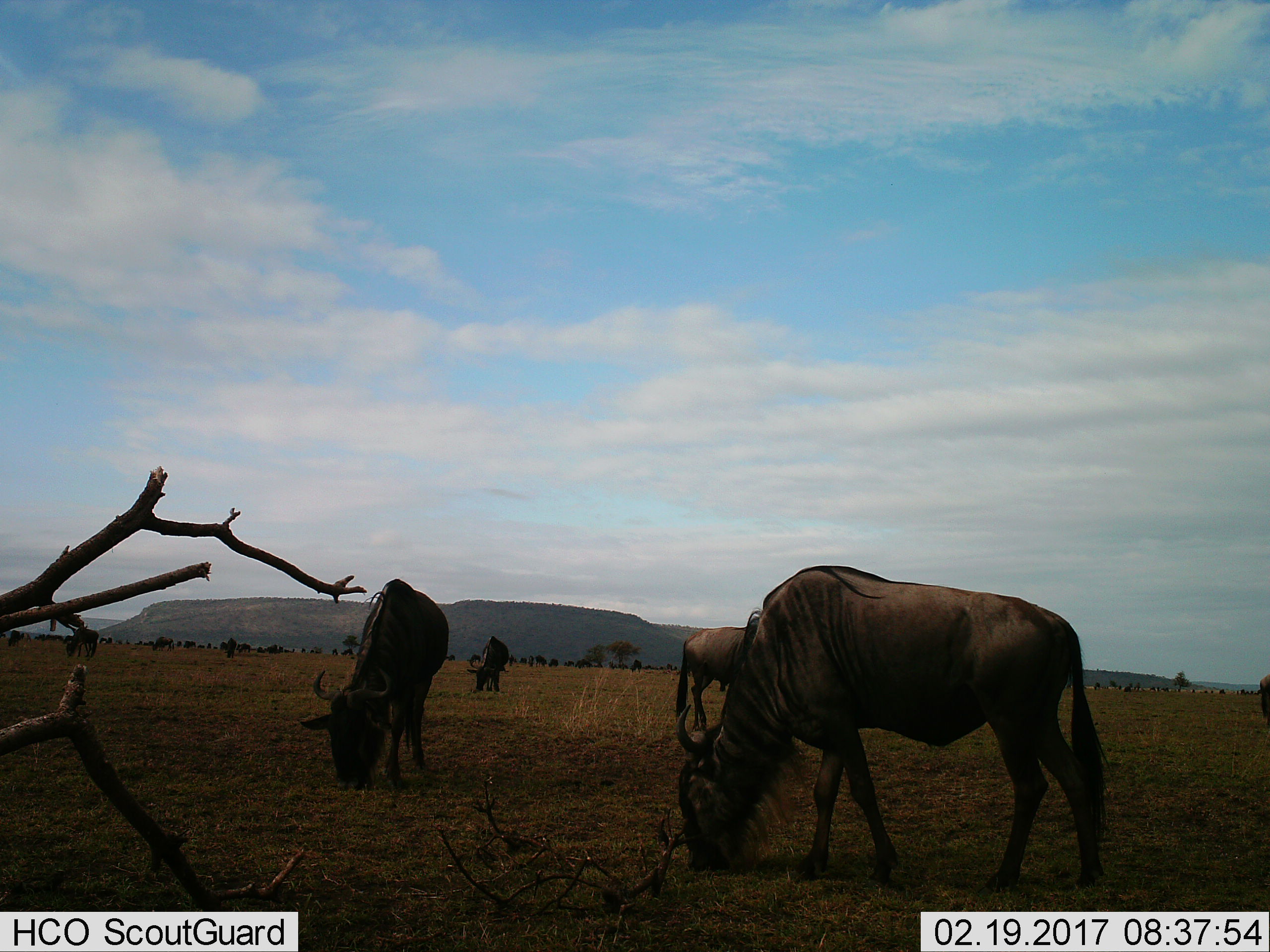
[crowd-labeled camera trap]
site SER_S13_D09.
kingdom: Animalia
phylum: Chordata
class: Mammalia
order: Artiodactyla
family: Bovidae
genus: Connochaetes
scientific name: Connochaetes taurinus taurinus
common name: blue wildebeest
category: wildebeestblue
Wildebeestblue (blue wildebeest) (Connochaetes taurinus taurinus), count 11-50. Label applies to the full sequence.